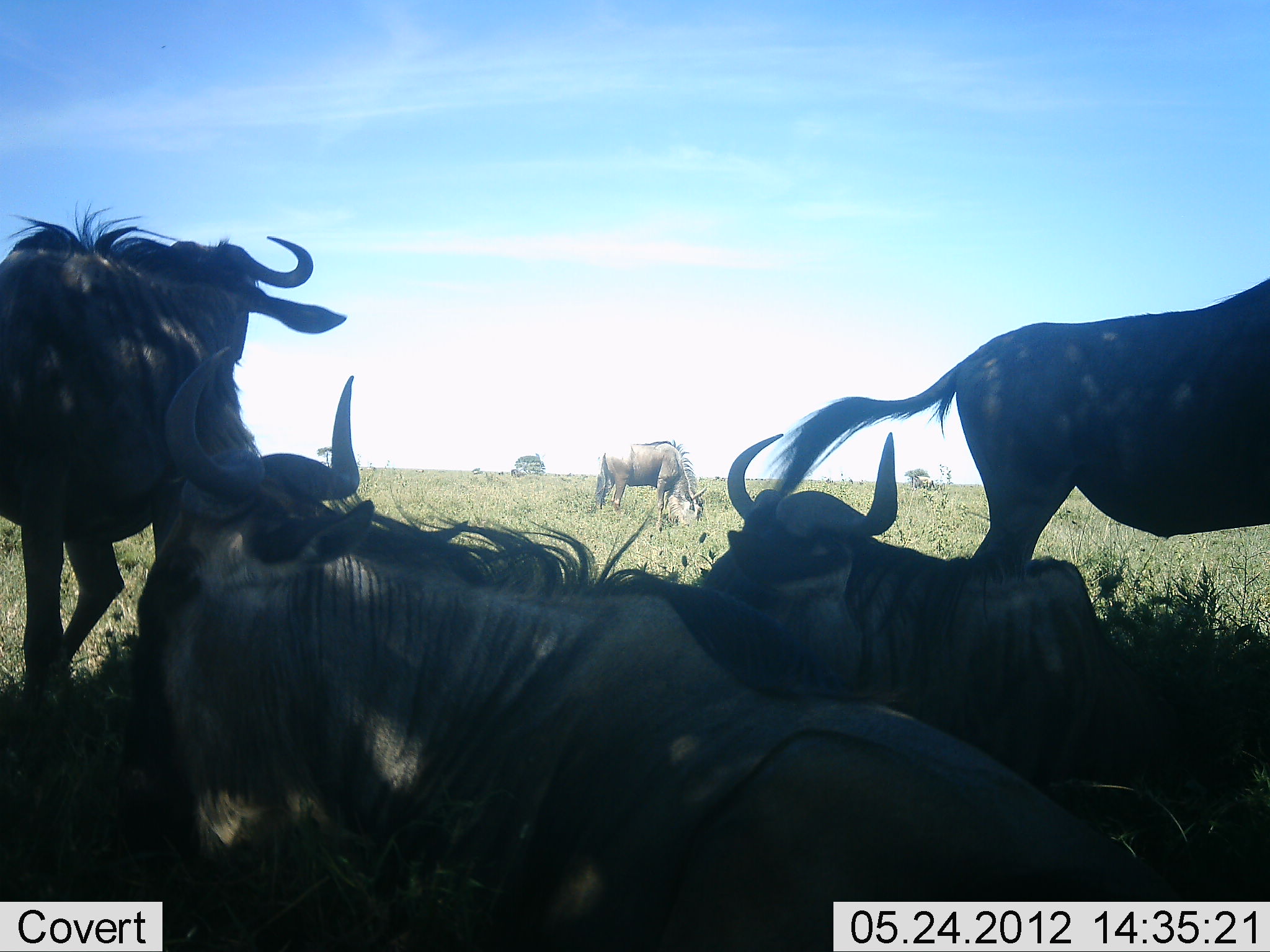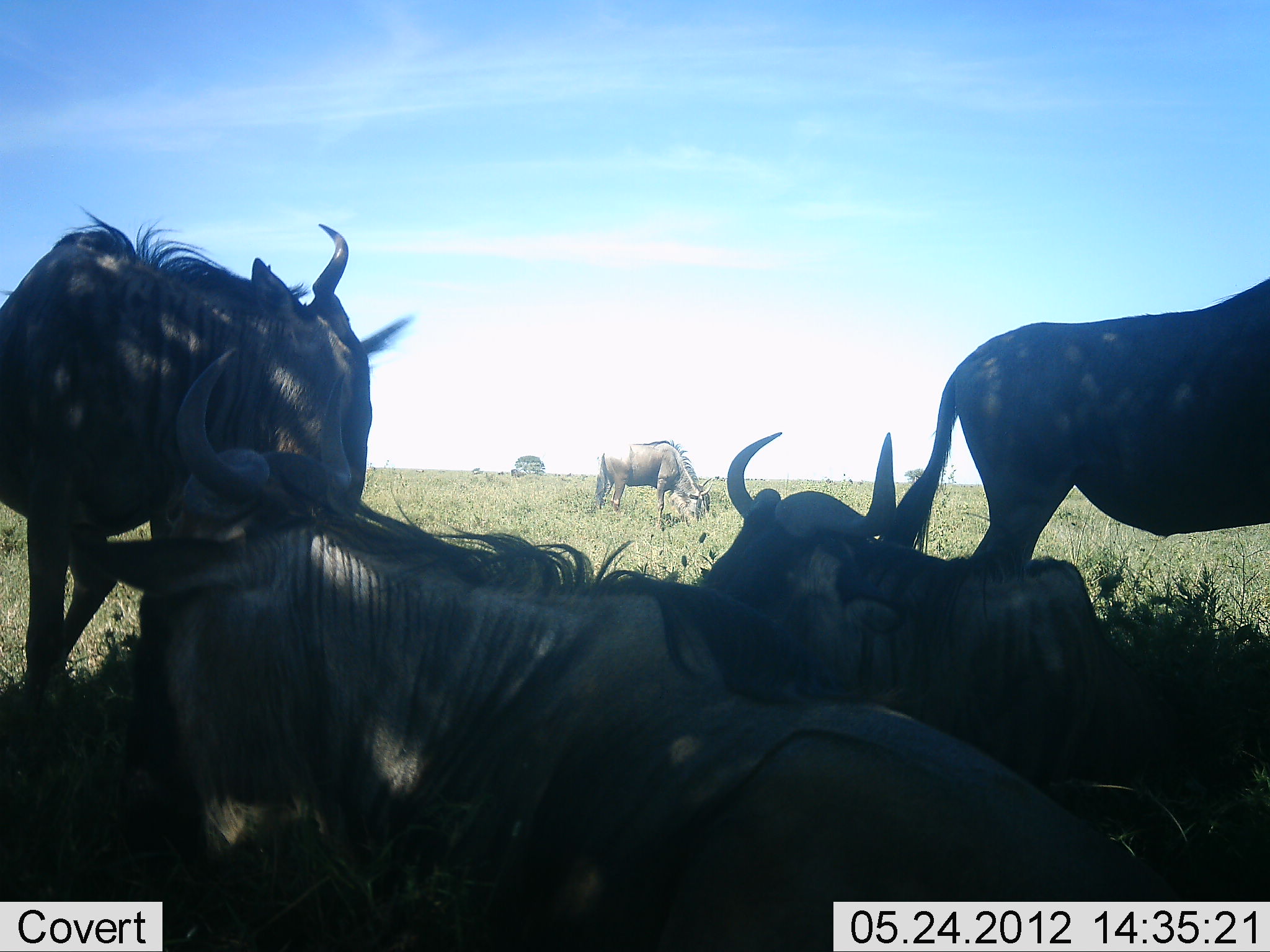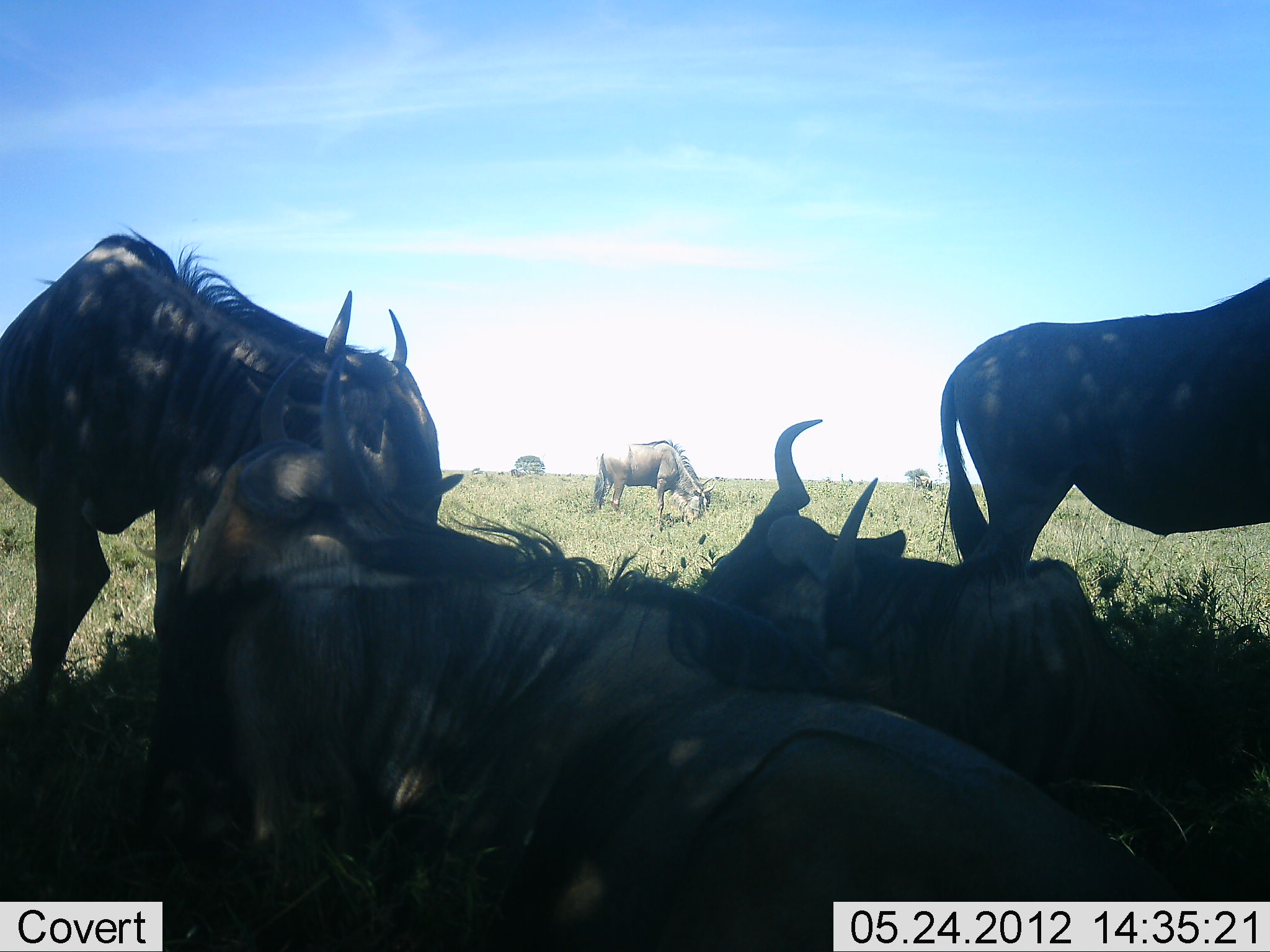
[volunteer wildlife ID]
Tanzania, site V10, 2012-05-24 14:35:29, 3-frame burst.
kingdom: Animalia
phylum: Chordata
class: Mammalia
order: Artiodactyla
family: Bovidae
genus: Connochaetes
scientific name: Connochaetes taurinus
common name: blue wildebeest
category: wildebeest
Wildebeest (blue wildebeest) (Connochaetes taurinus), count 5. Behavior (volunteer vote fractions): standing 90%, resting 100%, moving 0%, interacting 20%. Young present (vote fraction): 0%. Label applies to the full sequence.